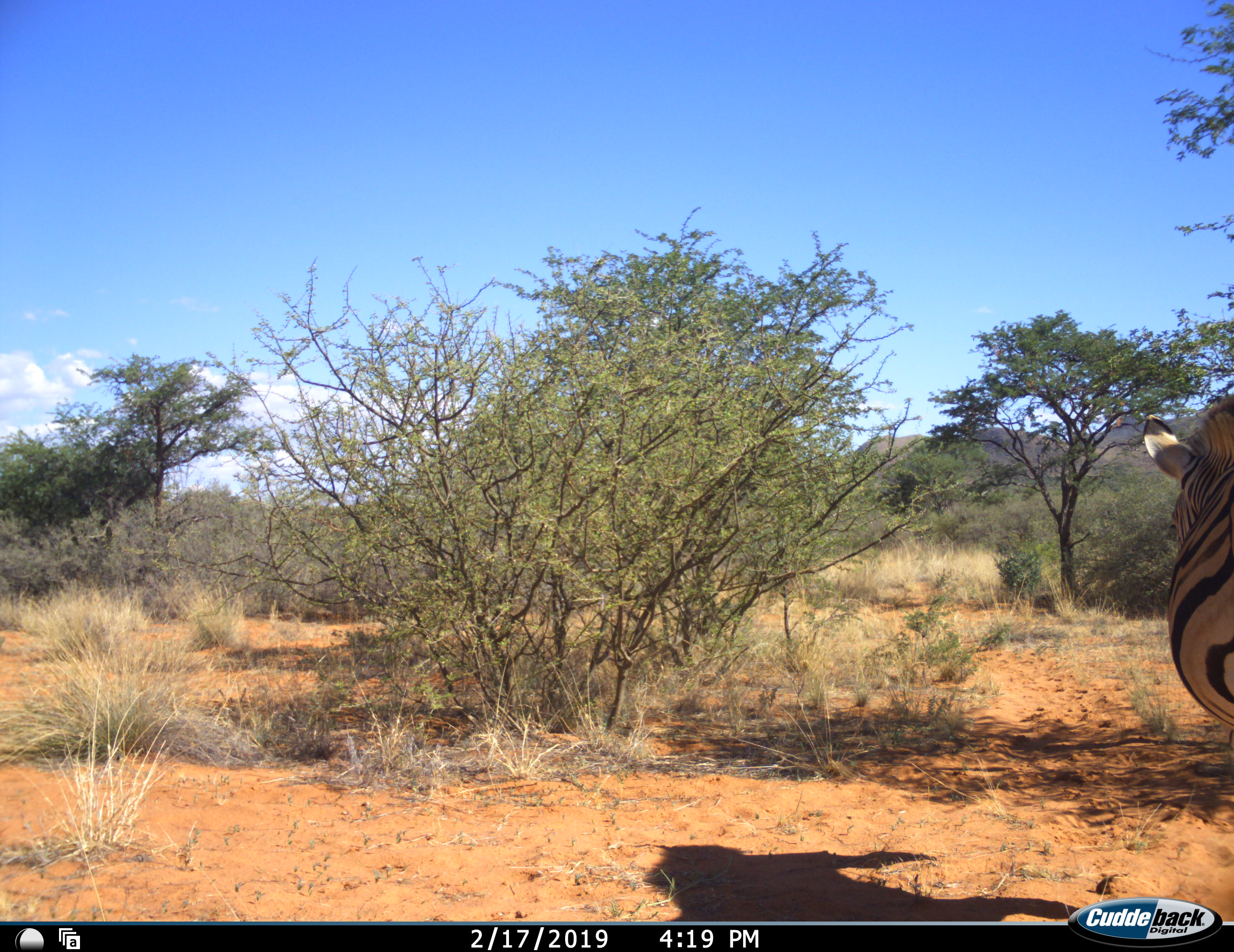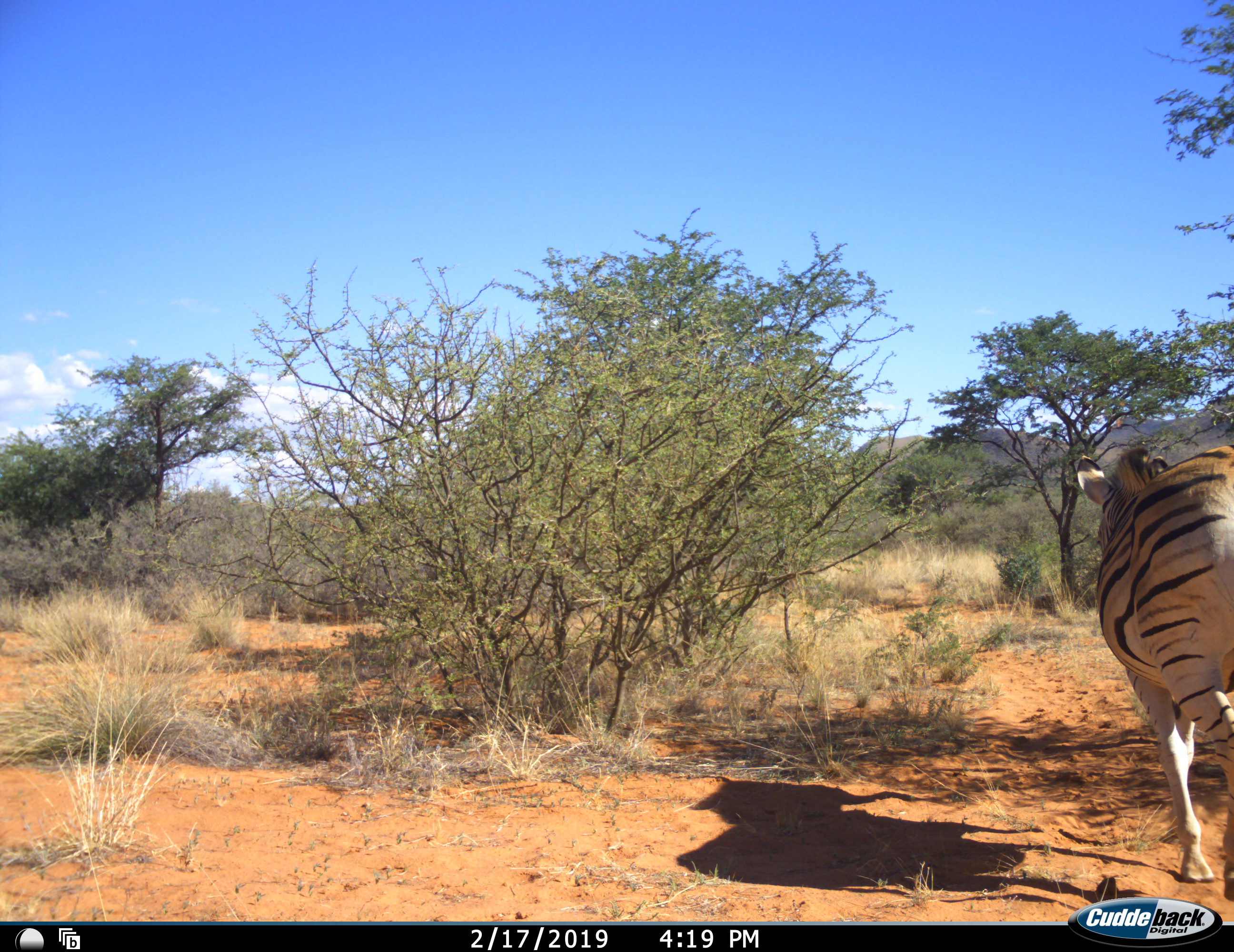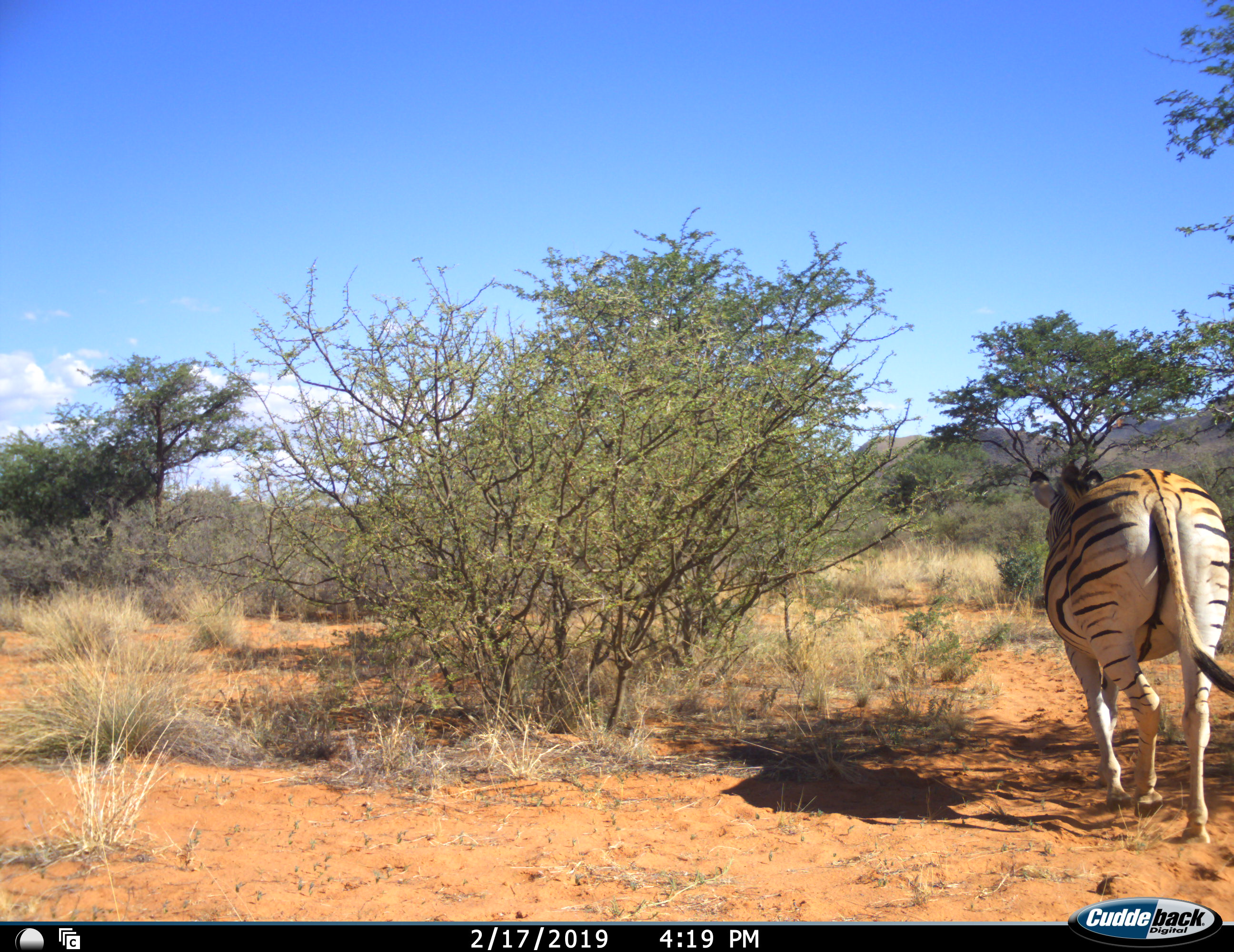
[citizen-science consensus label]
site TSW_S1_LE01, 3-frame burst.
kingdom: Animalia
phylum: Chordata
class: Mammalia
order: Perissodactyla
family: Equidae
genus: Equus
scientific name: Equus quagga burchellii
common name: burchell's zebra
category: zebraburchells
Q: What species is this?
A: Zebraburchells (burchell's zebra) (Equus quagga burchellii).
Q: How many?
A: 1.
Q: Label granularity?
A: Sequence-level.